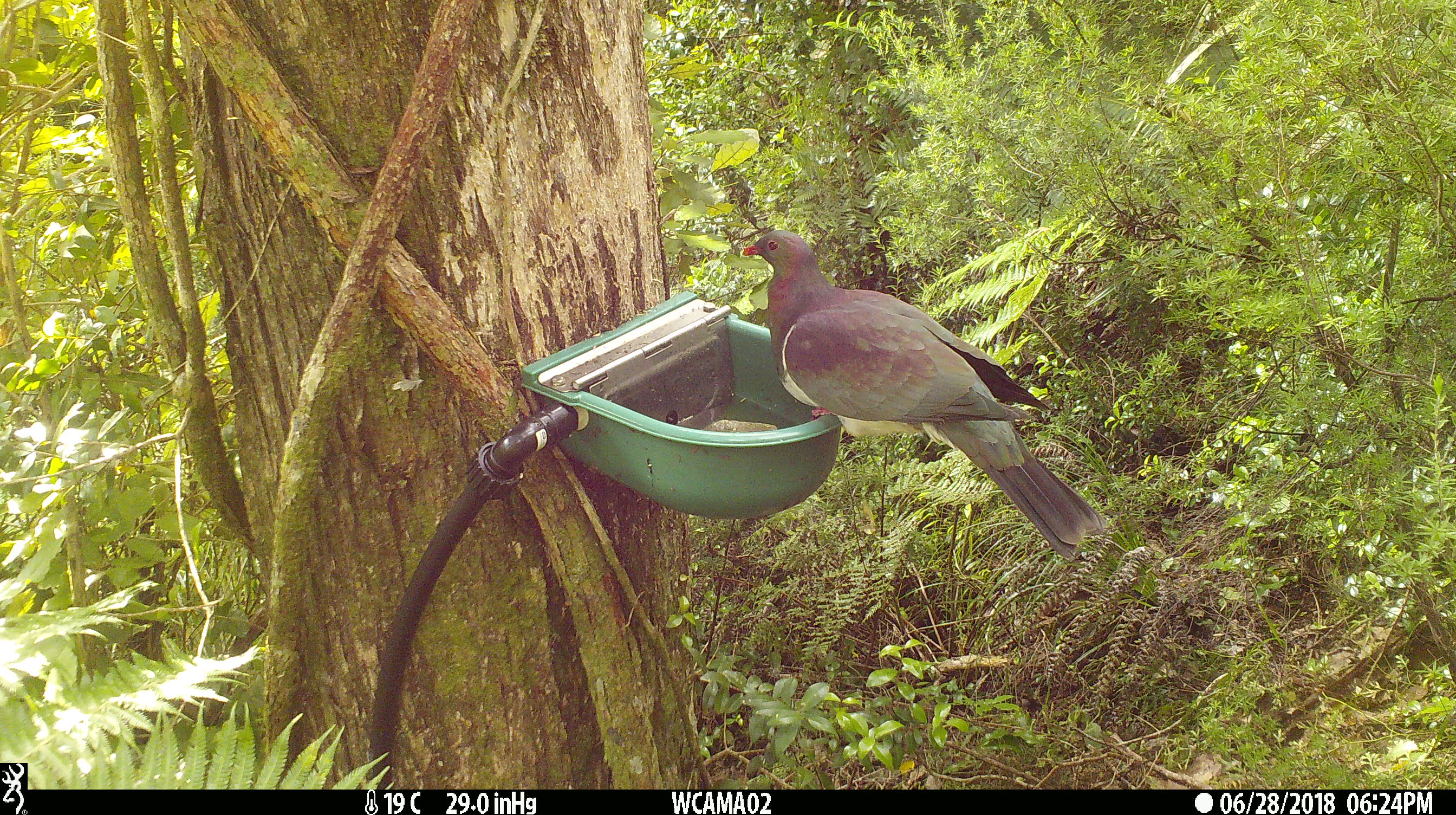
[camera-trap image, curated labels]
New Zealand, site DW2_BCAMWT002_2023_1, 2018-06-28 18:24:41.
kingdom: Animalia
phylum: Chordata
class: Aves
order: Columbiformes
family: Columbidae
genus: Hemiphaga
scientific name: Hemiphaga novaeseelandiae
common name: new zealand pigeon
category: kereru